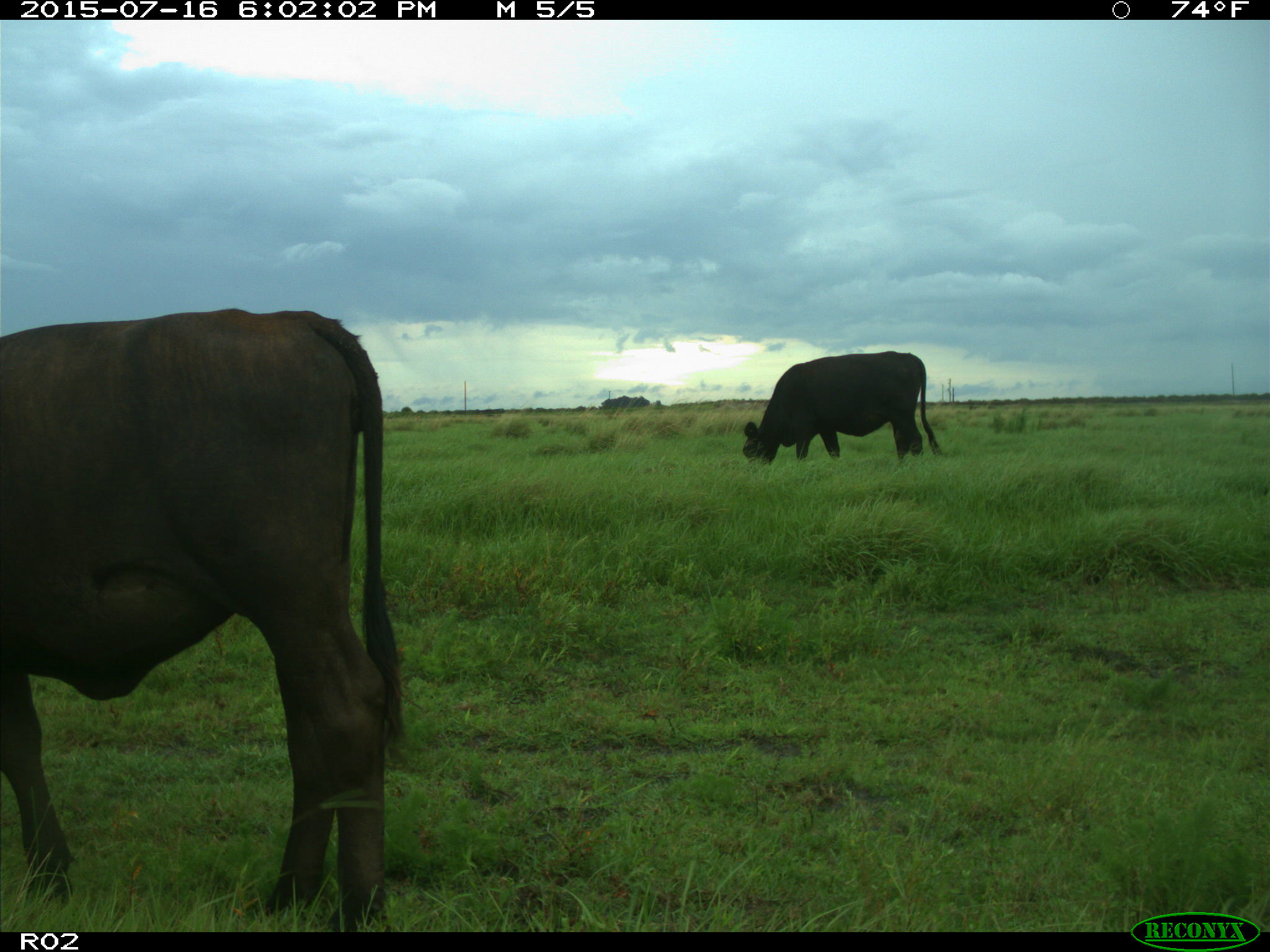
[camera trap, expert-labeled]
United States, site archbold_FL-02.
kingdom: Animalia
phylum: Chordata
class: Mammalia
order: Artiodactyla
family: Bovidae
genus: Bos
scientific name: Bos taurus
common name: domestic cow